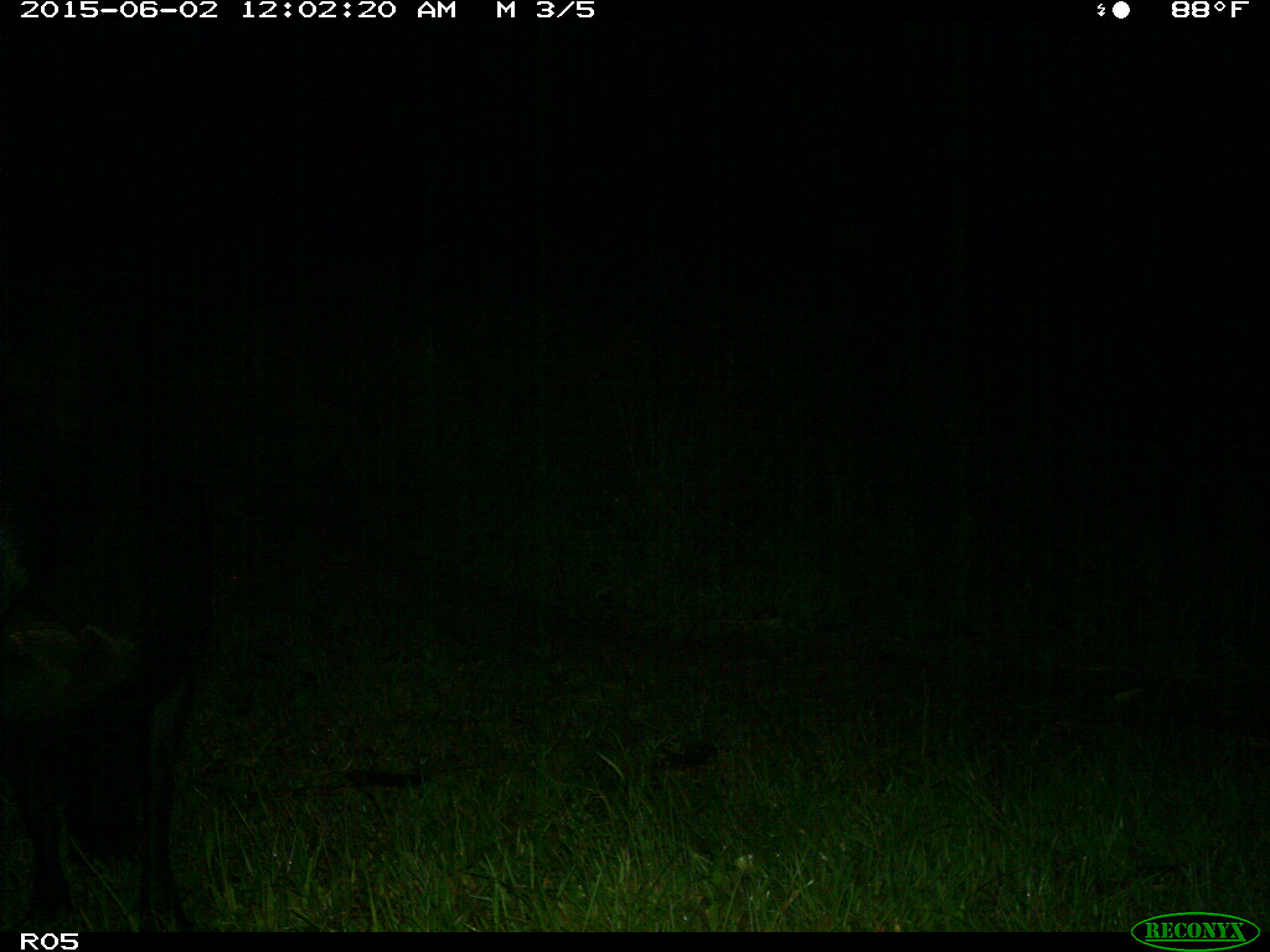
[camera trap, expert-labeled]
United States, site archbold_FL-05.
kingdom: Animalia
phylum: Chordata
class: Mammalia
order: Artiodactyla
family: Bovidae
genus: Bos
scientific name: Bos taurus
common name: domestic cow